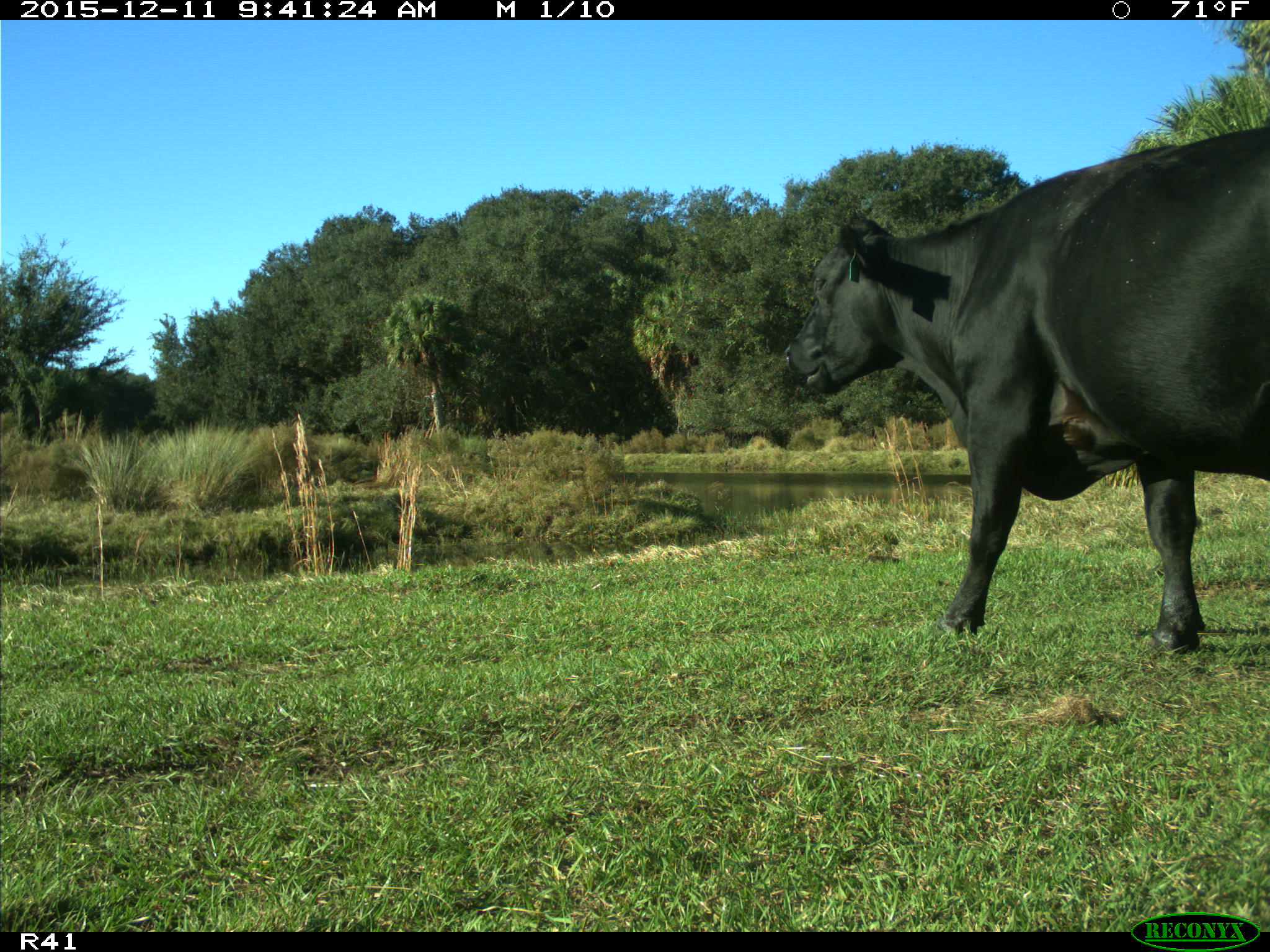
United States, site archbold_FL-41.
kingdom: Animalia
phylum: Chordata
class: Mammalia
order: Artiodactyla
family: Bovidae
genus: Bos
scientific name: Bos taurus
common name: domestic cow